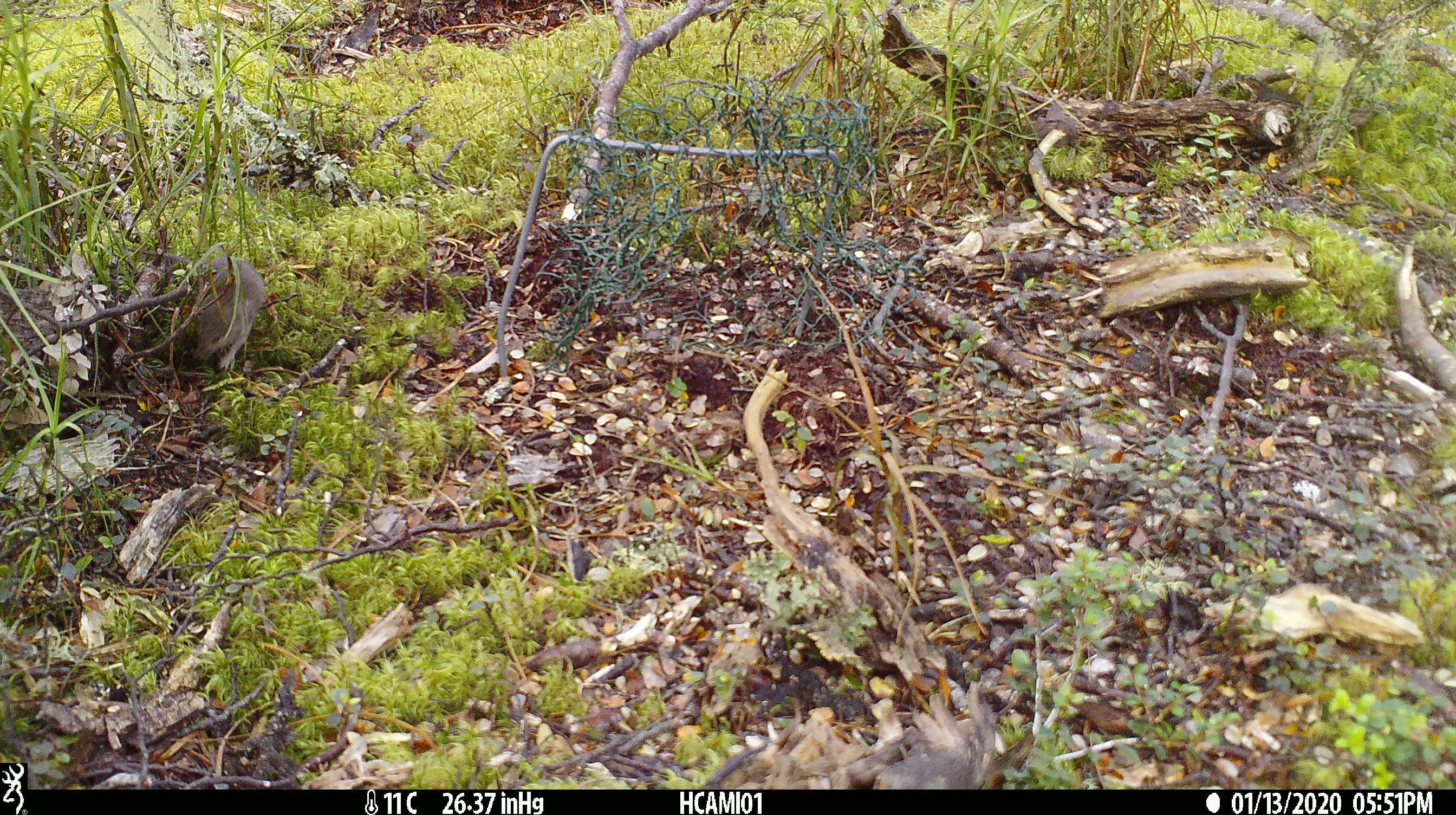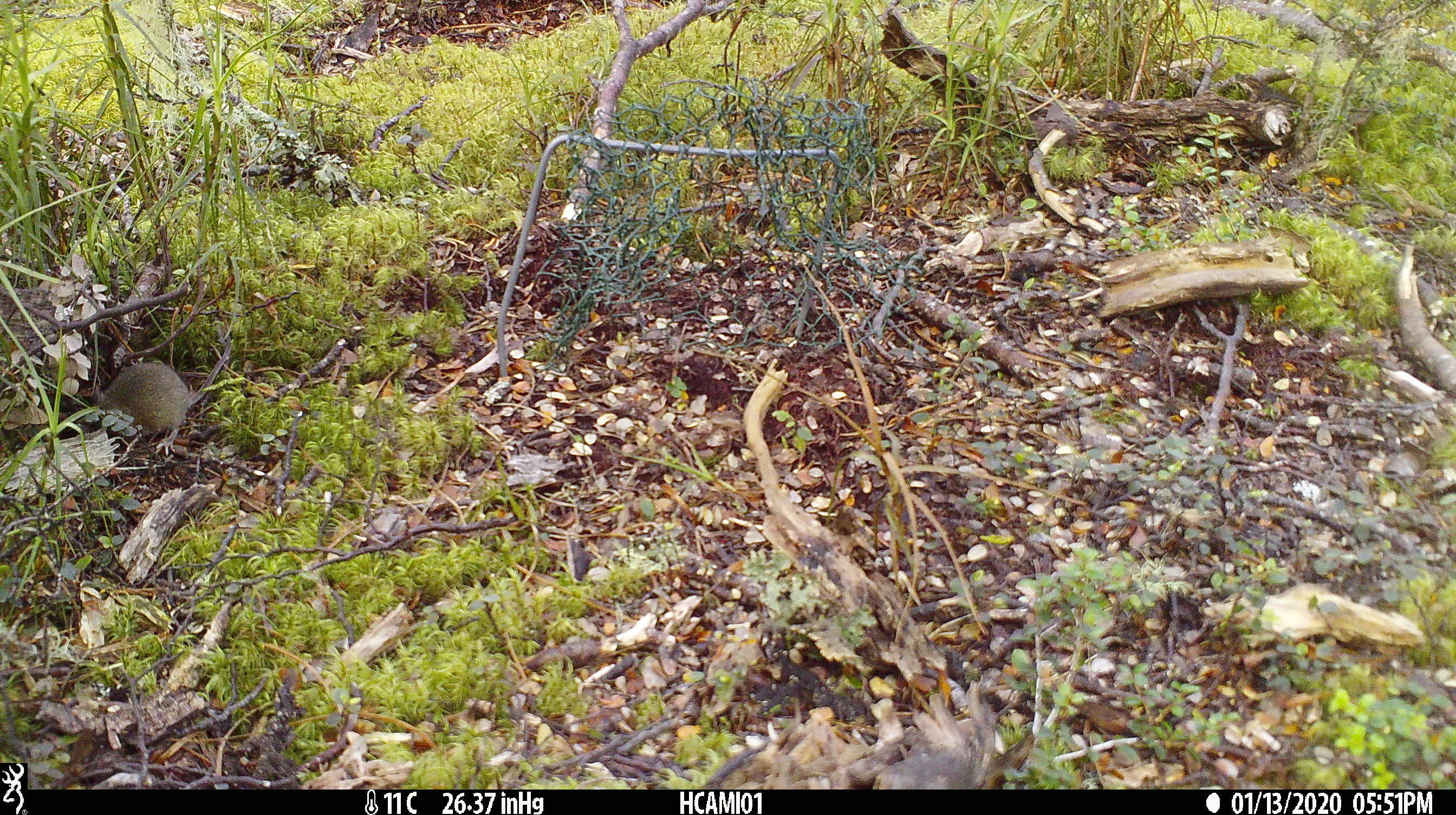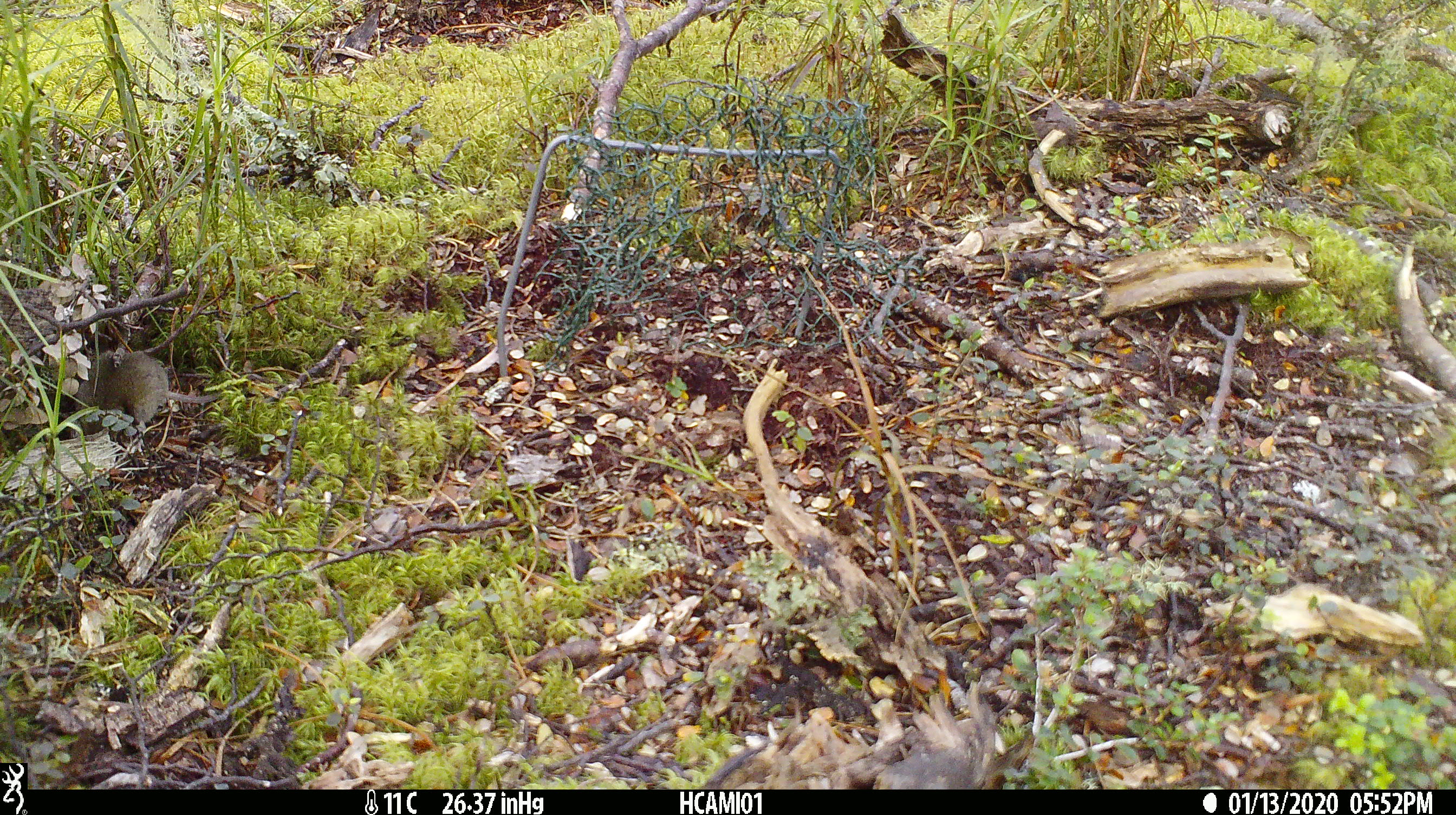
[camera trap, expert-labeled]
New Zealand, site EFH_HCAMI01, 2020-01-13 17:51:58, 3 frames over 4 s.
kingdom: Animalia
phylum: Chordata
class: Mammalia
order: Rodentia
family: Muridae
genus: Mus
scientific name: Mus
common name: mouse